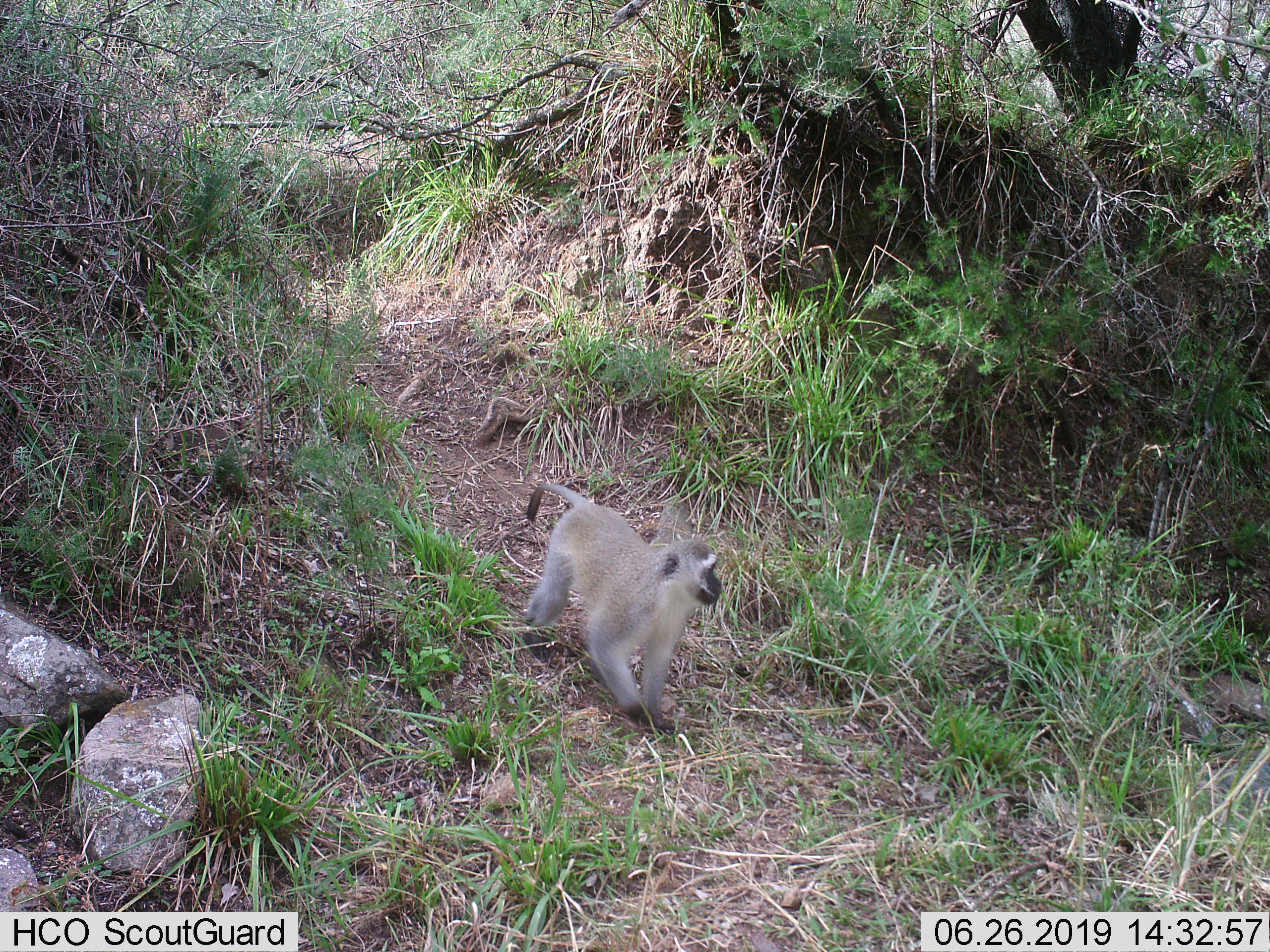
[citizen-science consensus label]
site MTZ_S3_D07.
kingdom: Animalia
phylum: Chordata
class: Mammalia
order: Primates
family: Cercopithecidae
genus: Chlorocebus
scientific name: Chlorocebus pygerythrus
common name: vervet monkey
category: monkeyvervet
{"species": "monkeyvervet (vervet monkey) (Chlorocebus pygerythrus)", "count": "1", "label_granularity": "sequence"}